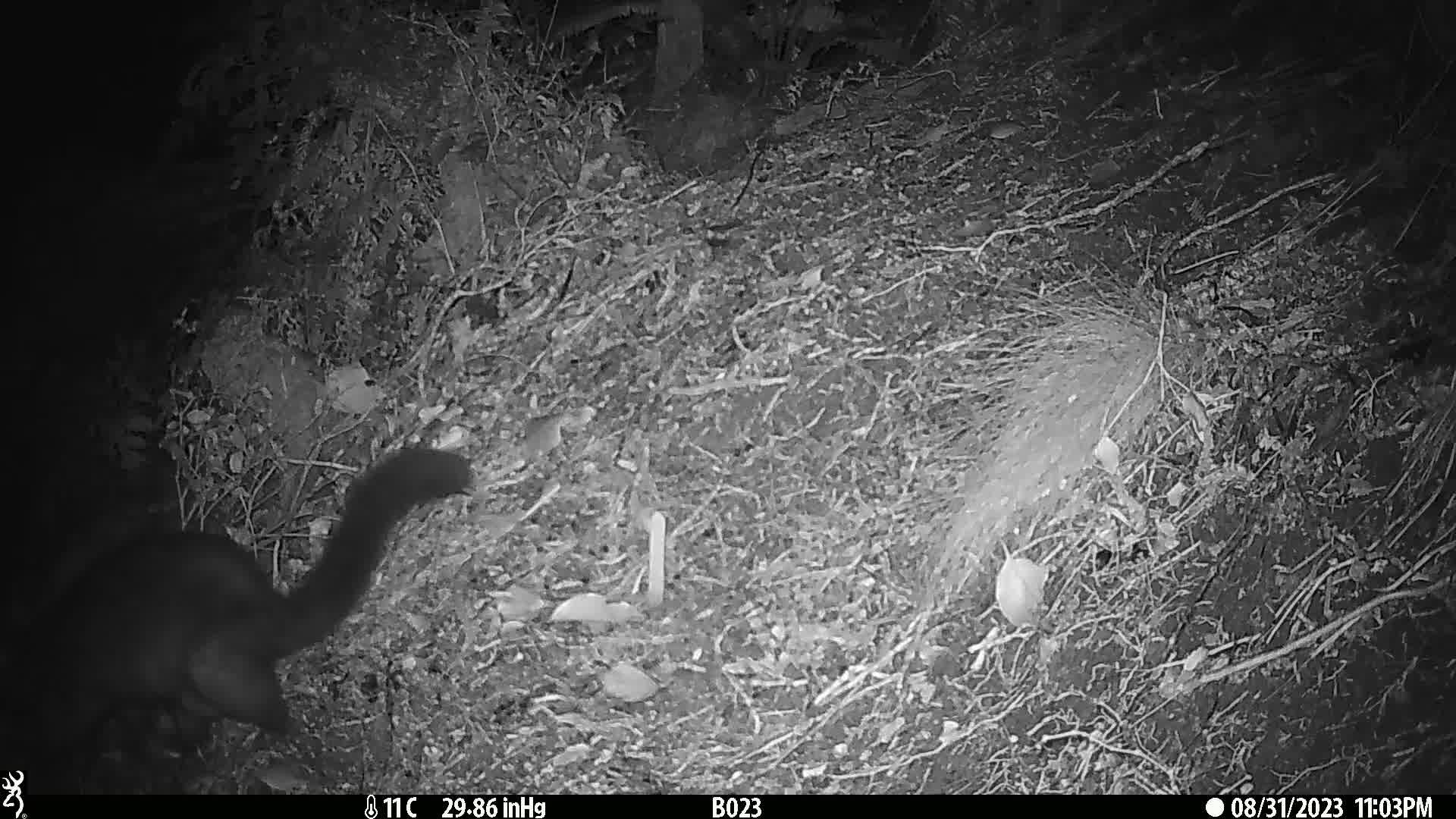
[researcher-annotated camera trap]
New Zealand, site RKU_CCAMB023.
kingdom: Animalia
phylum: Chordata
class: Mammalia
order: Diprotodontia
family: Phalangeridae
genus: Trichosurus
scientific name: Trichosurus vulpecula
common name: common brushtail possum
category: possum